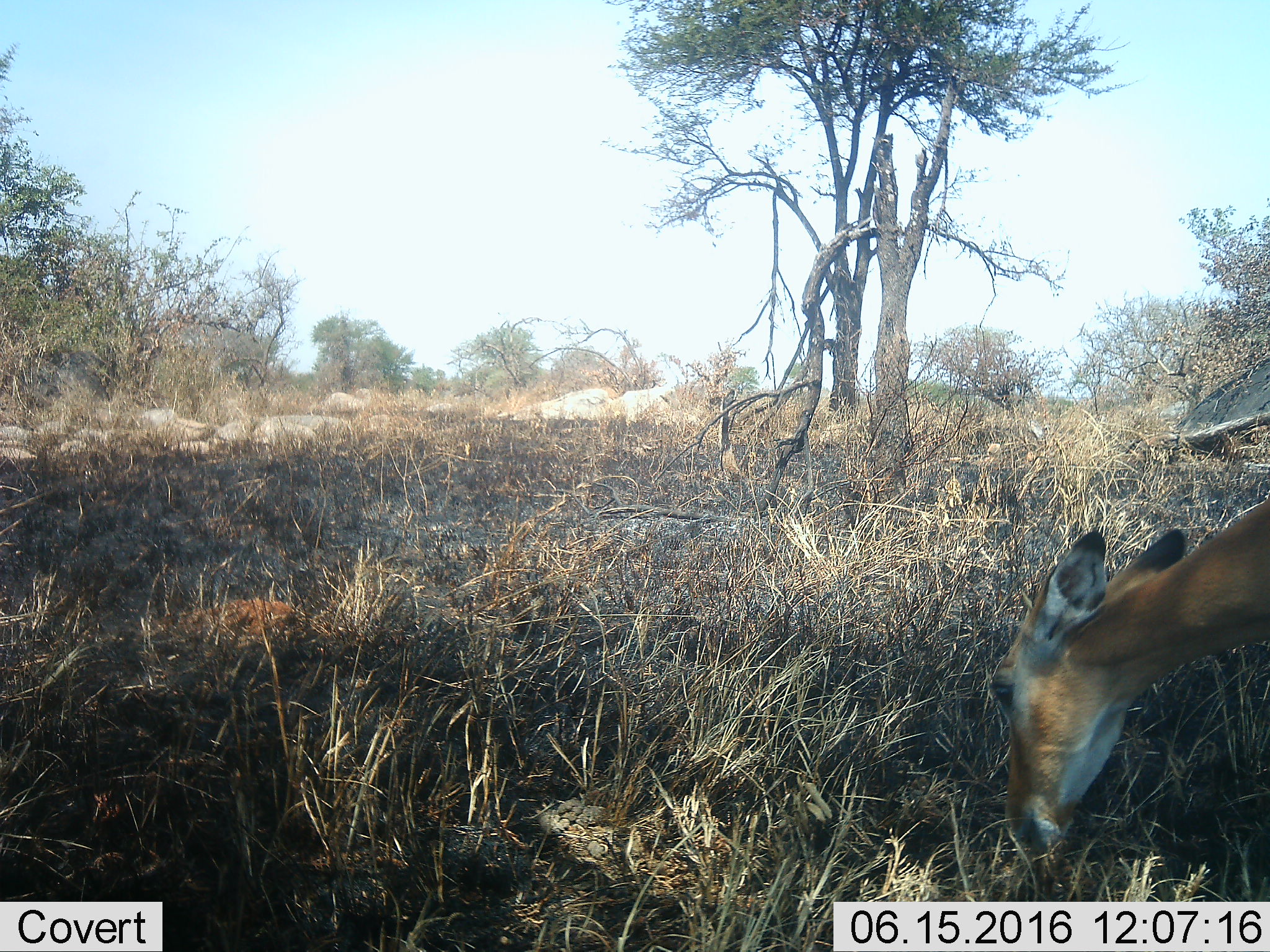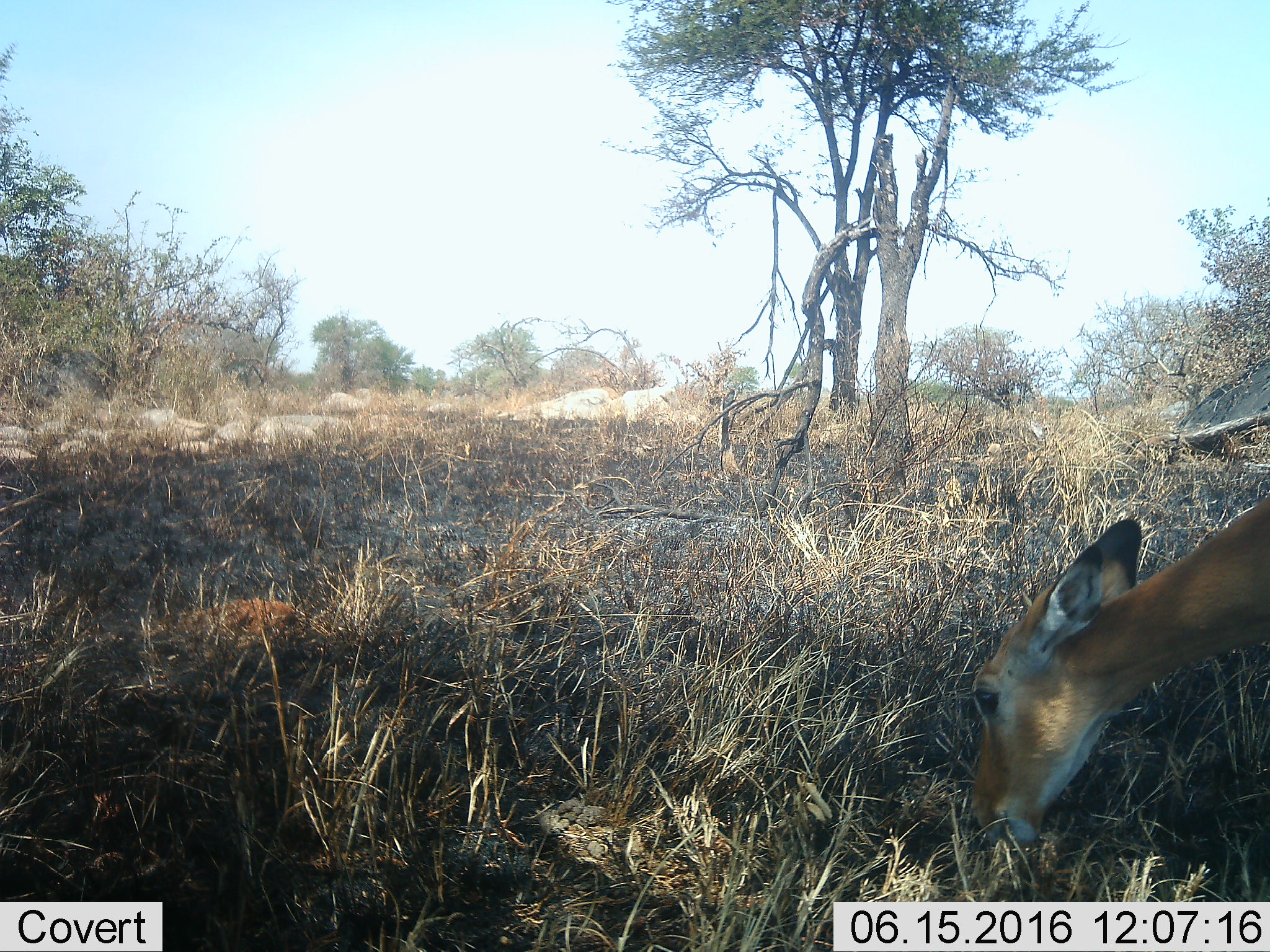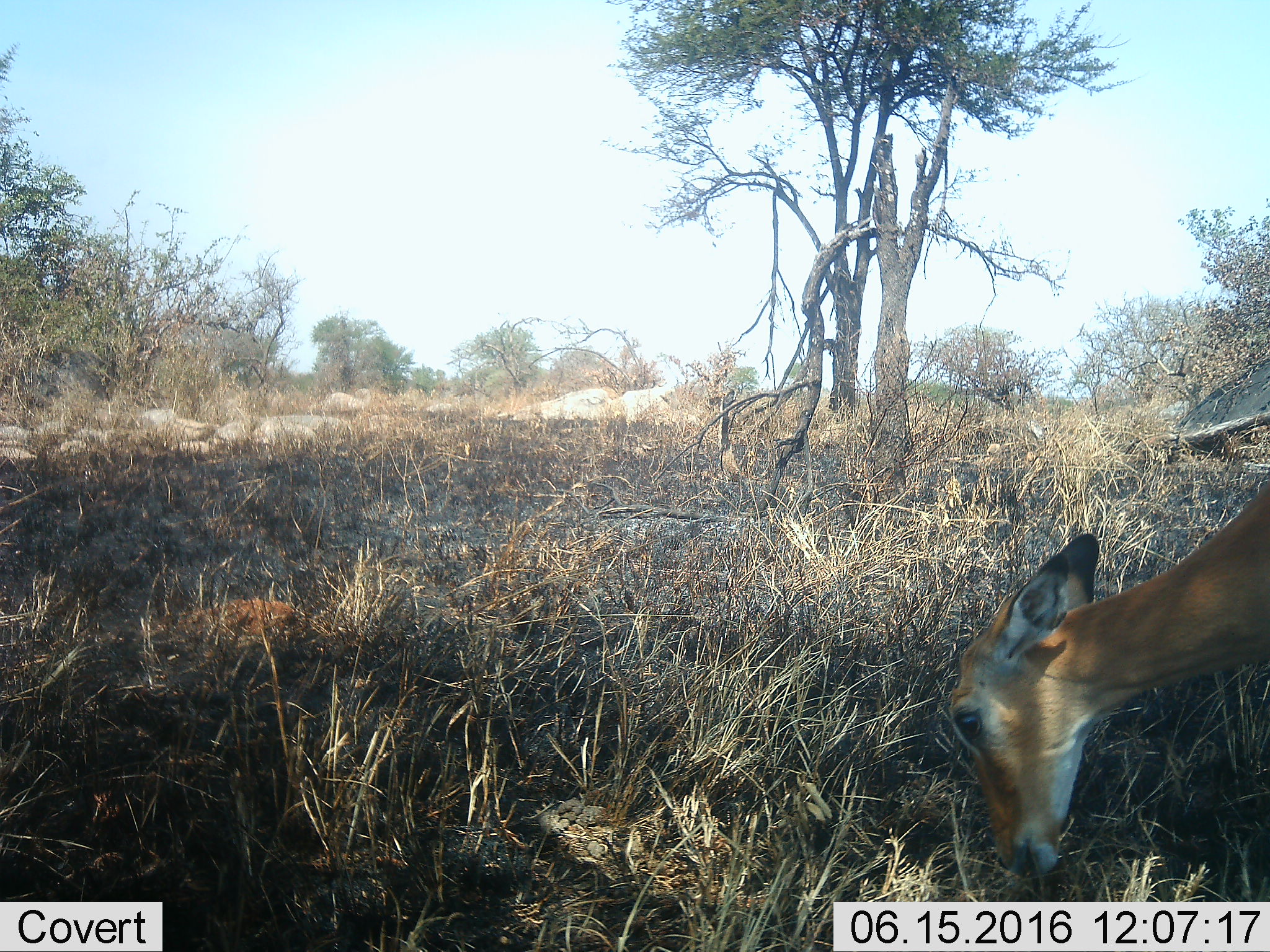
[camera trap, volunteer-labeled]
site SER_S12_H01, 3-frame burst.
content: unidentified animal